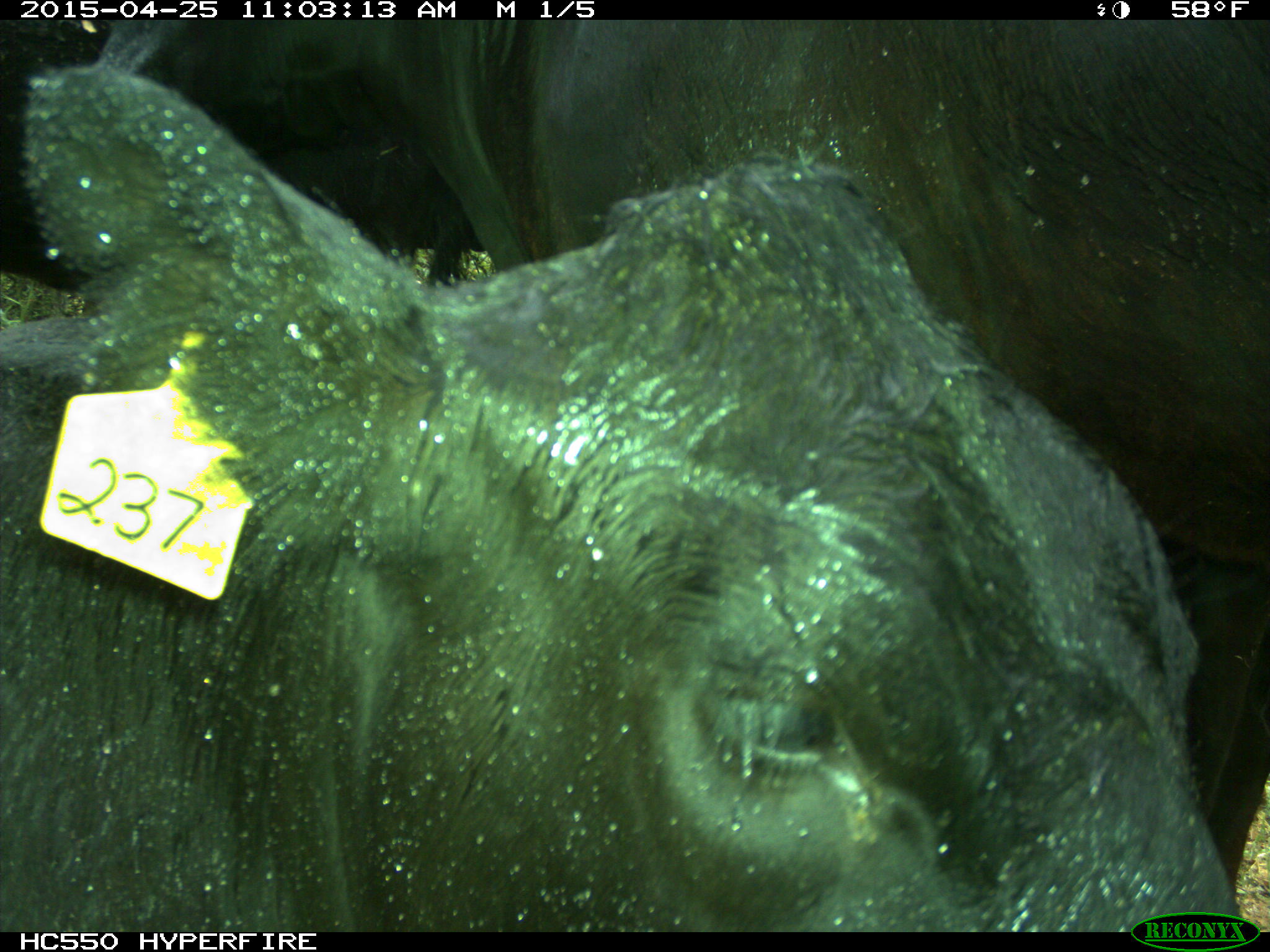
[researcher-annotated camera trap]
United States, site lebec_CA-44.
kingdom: Animalia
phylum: Chordata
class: Mammalia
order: Artiodactyla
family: Suidae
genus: Sus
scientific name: Sus scrofa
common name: wild boar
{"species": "Sus scrofa (wild boar)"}